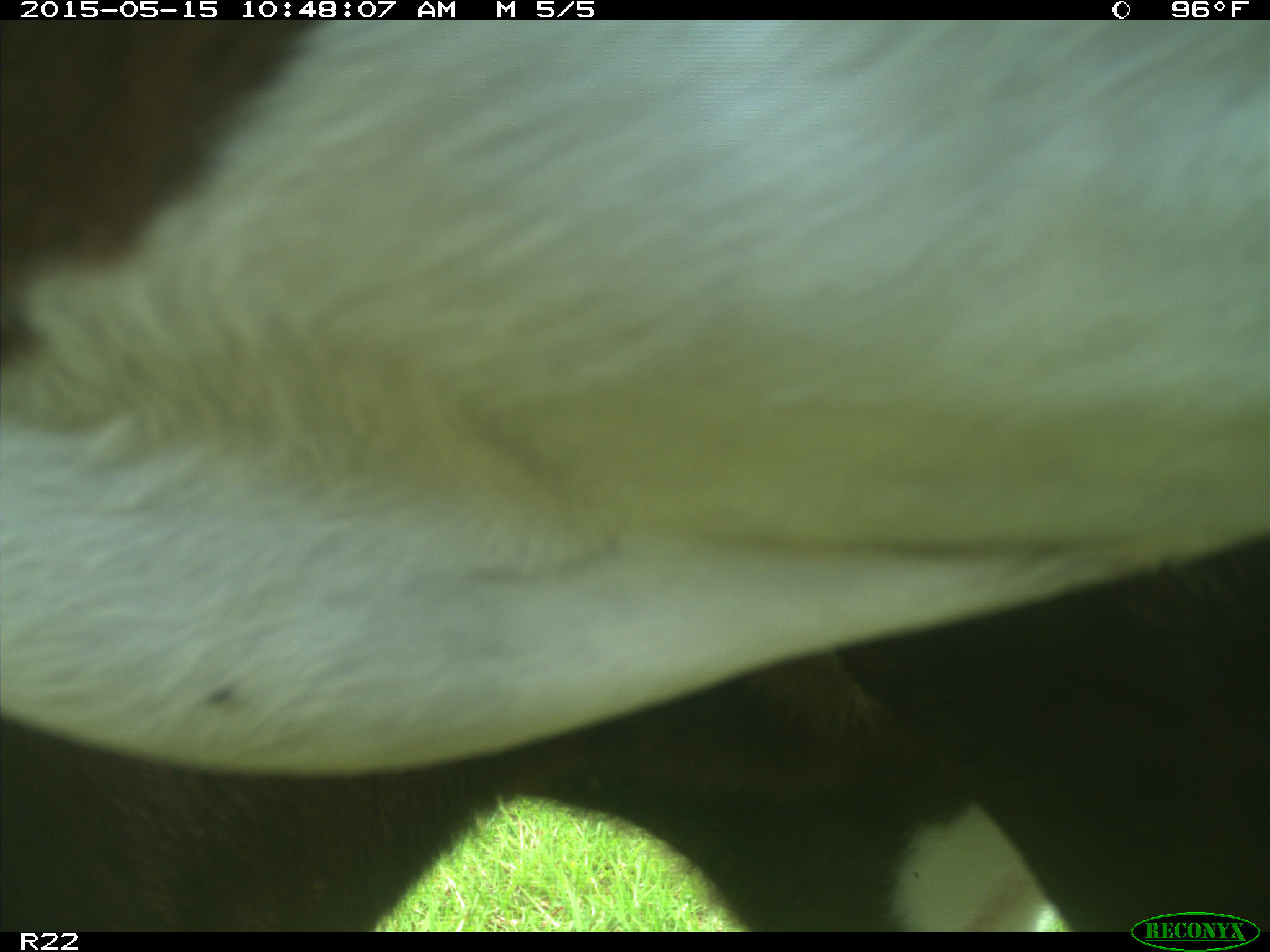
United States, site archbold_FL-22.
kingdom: Animalia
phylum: Chordata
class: Mammalia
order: Artiodactyla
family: Bovidae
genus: Bos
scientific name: Bos taurus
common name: domestic cow